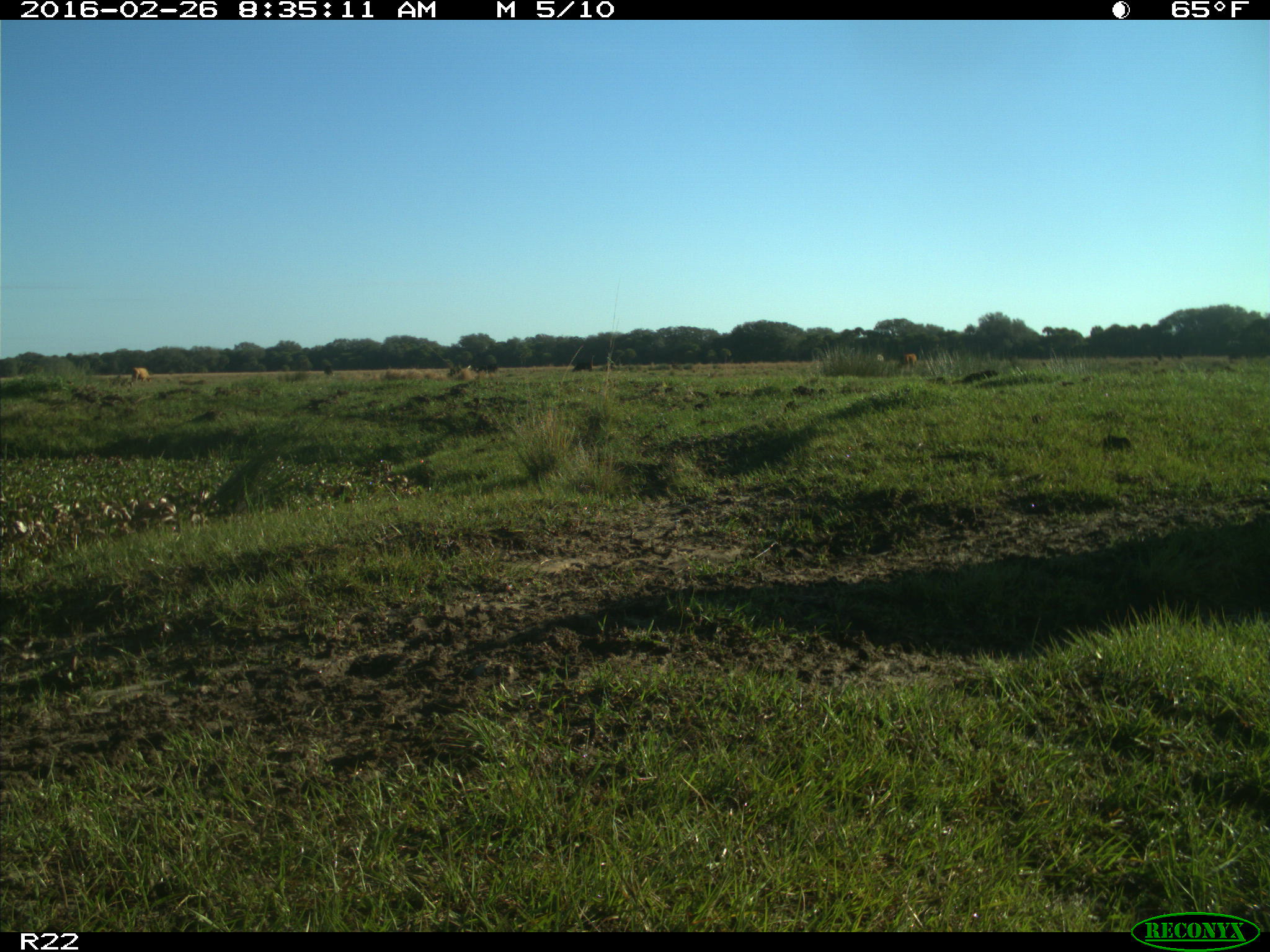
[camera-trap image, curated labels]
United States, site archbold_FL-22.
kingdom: Animalia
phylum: Chordata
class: Mammalia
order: Artiodactyla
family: Bovidae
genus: Bos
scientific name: Bos taurus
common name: domestic cow